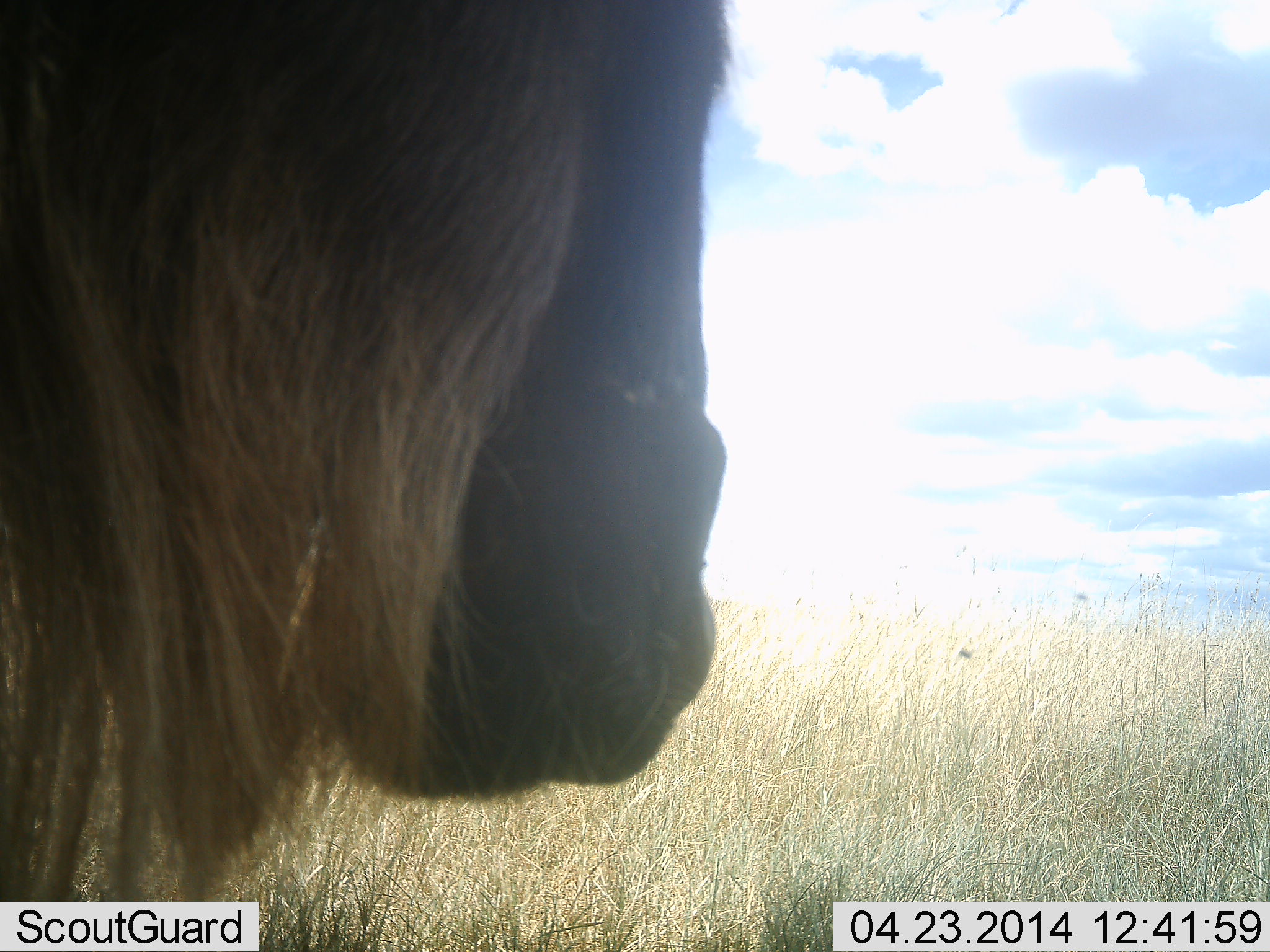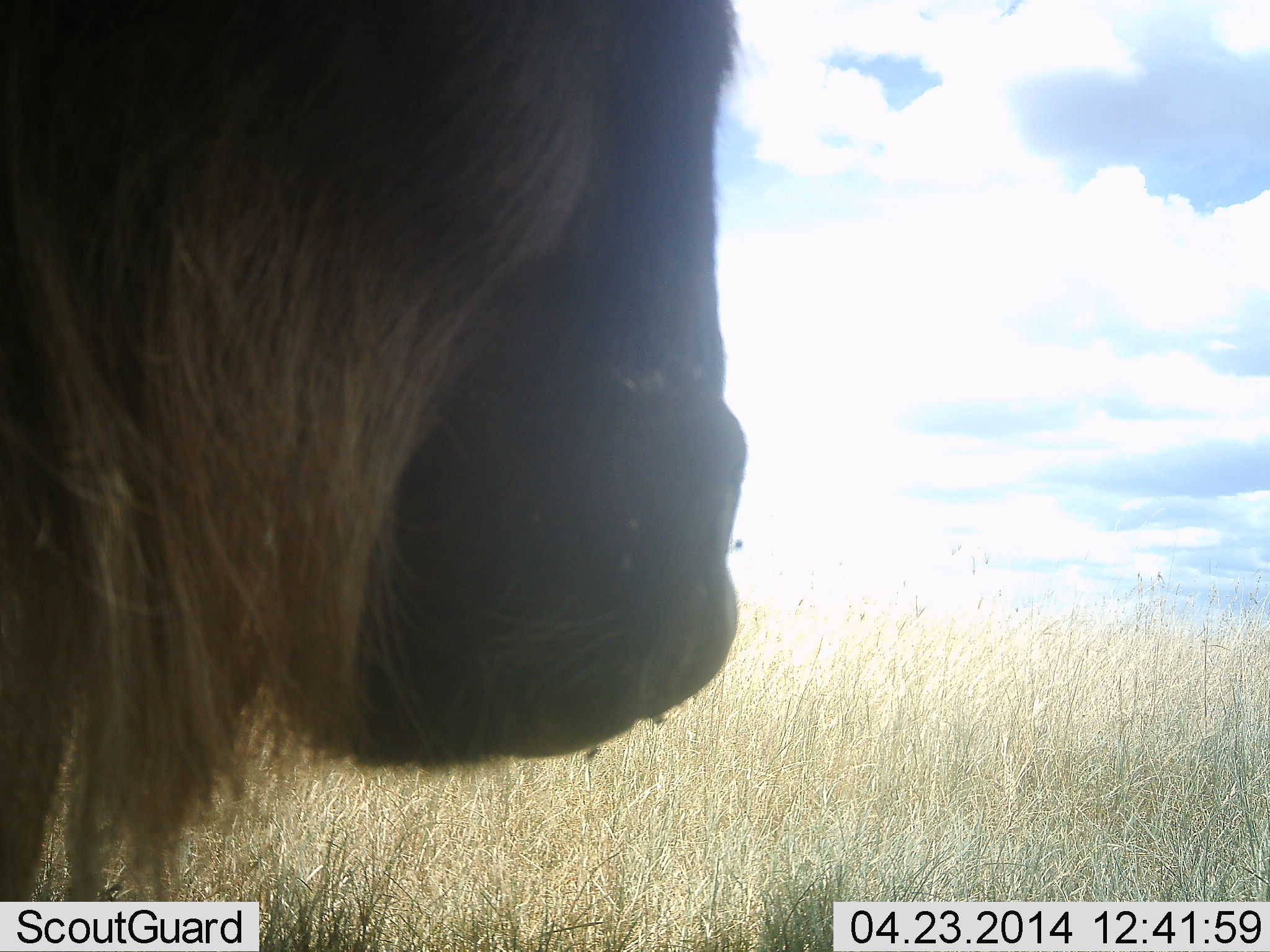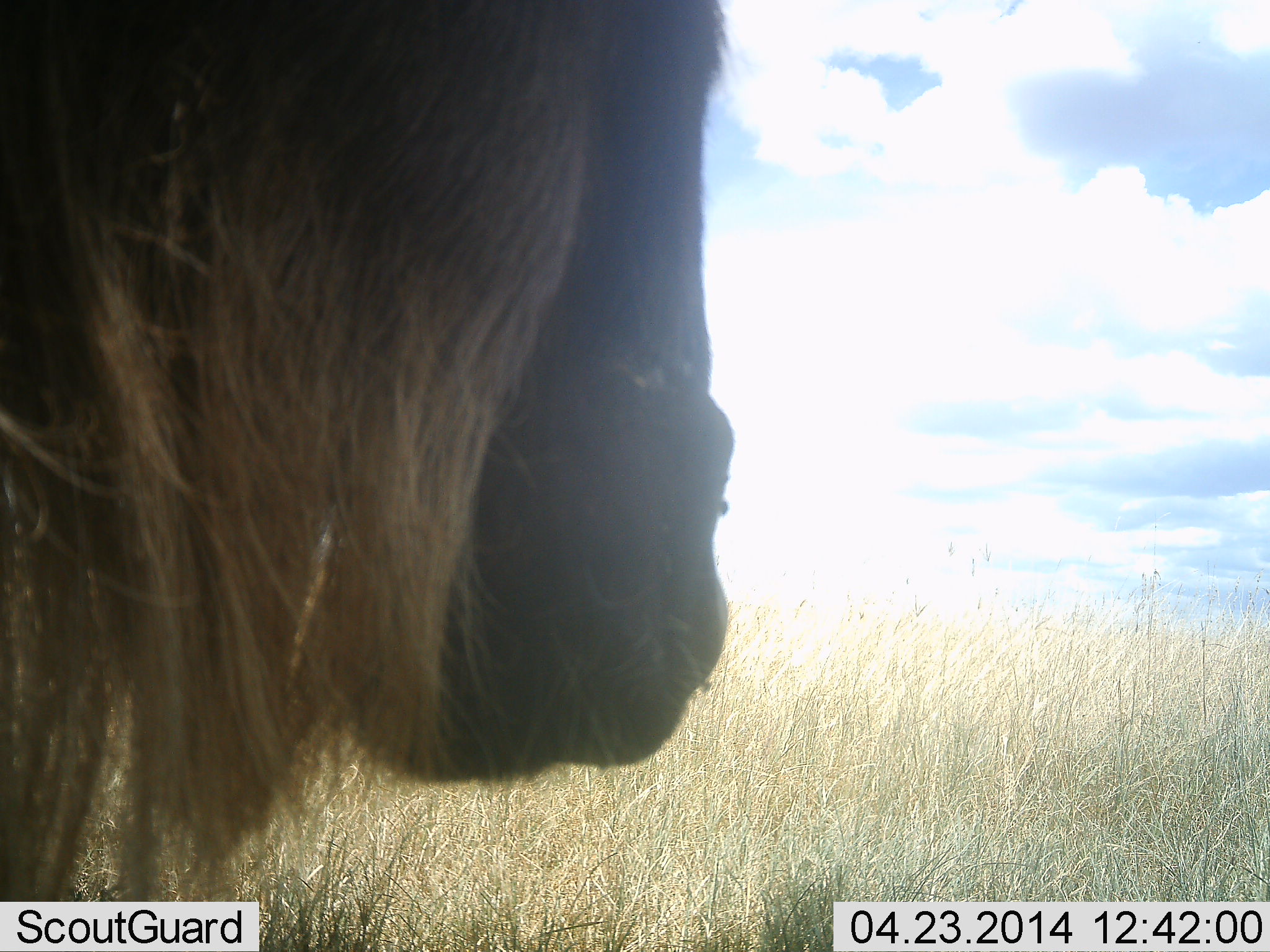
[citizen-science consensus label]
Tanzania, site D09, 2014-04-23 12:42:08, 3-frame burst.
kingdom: Animalia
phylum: Chordata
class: Mammalia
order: Artiodactyla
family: Bovidae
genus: Connochaetes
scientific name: Connochaetes taurinus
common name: blue wildebeest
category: wildebeest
Wildebeest (blue wildebeest) (Connochaetes taurinus), count 1. Behavior (volunteer vote fractions): standing 62%, resting 15%, moving 0%, interacting 0%. Young present (vote fraction): 0%. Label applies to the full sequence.